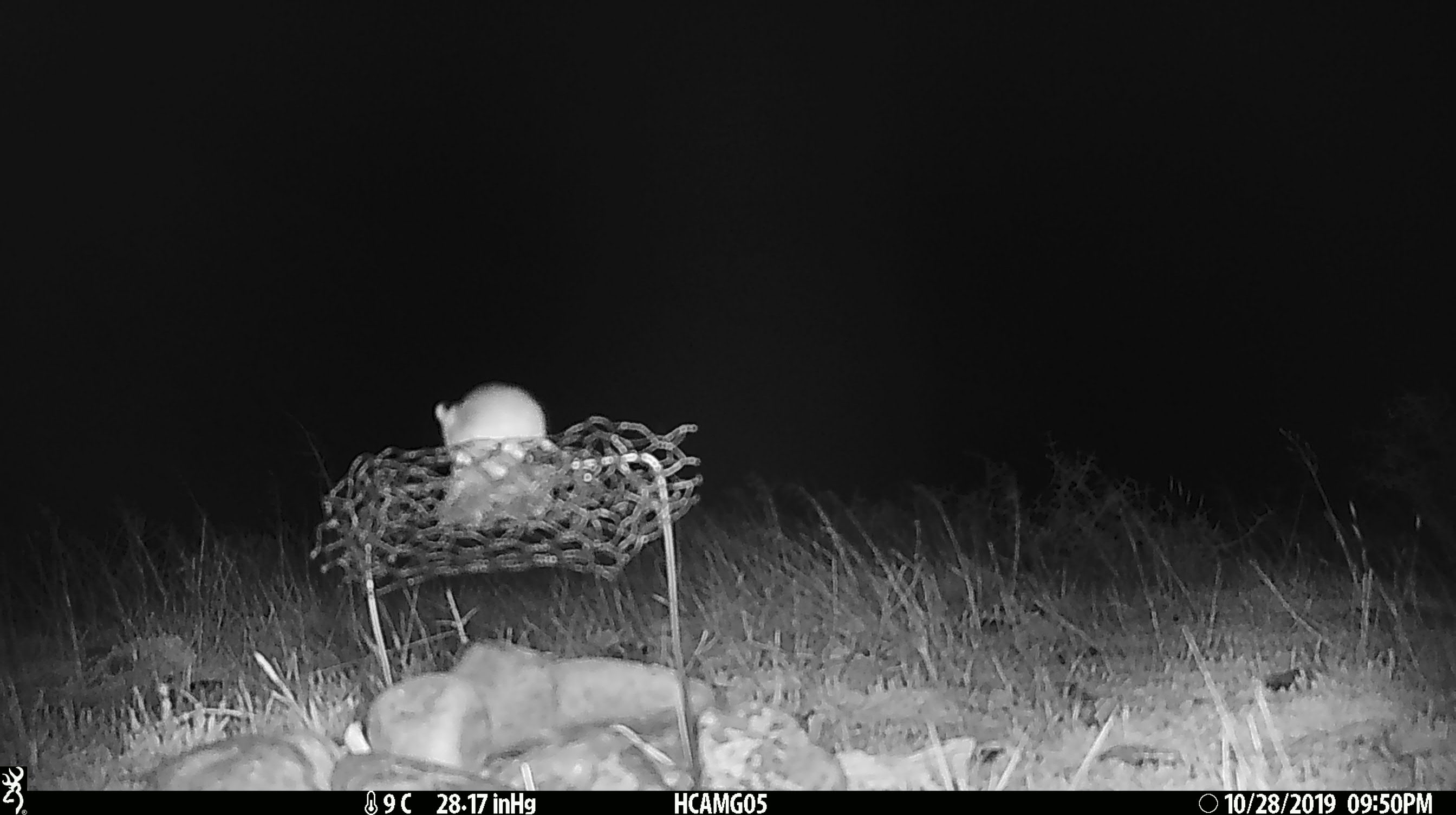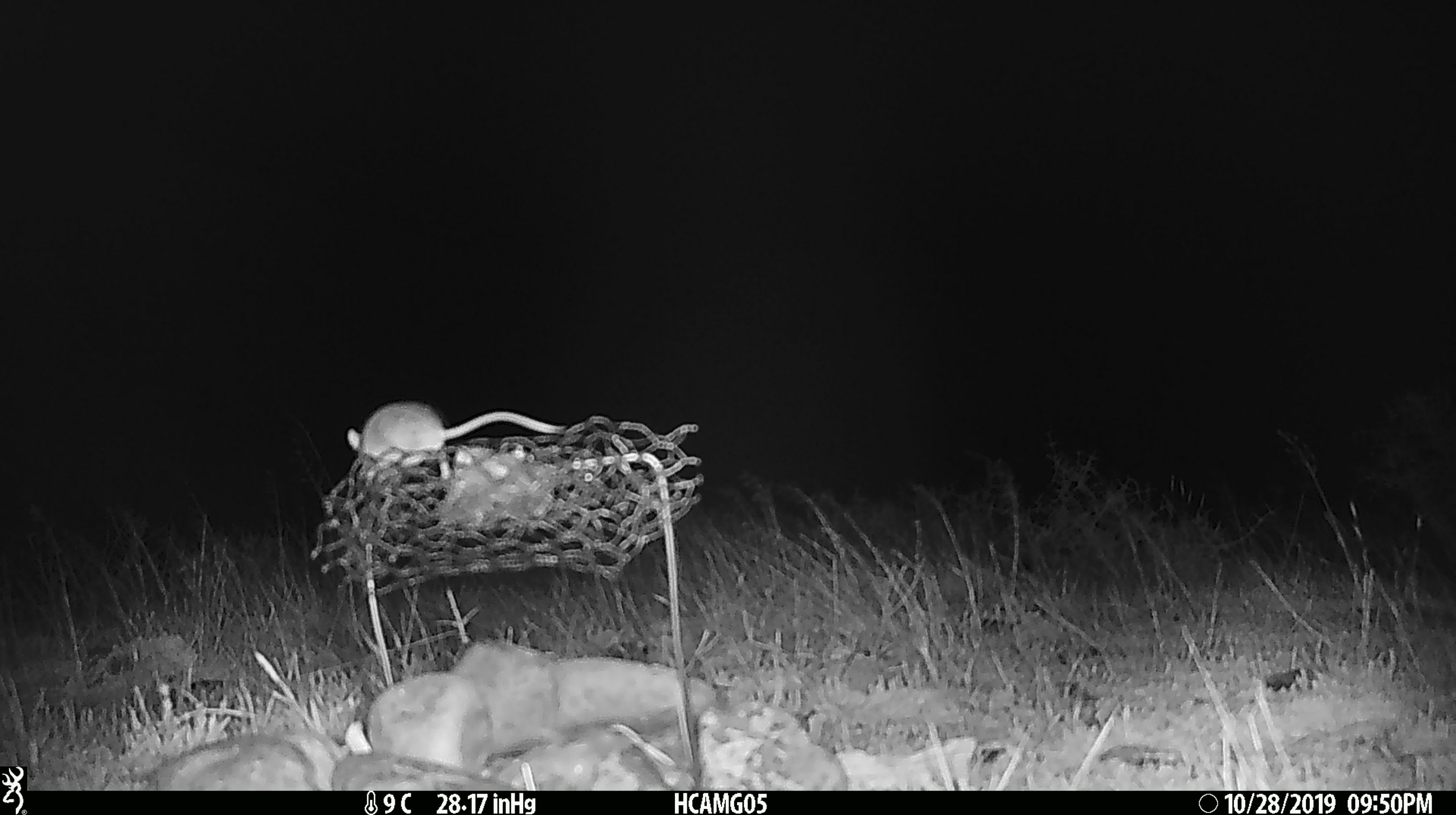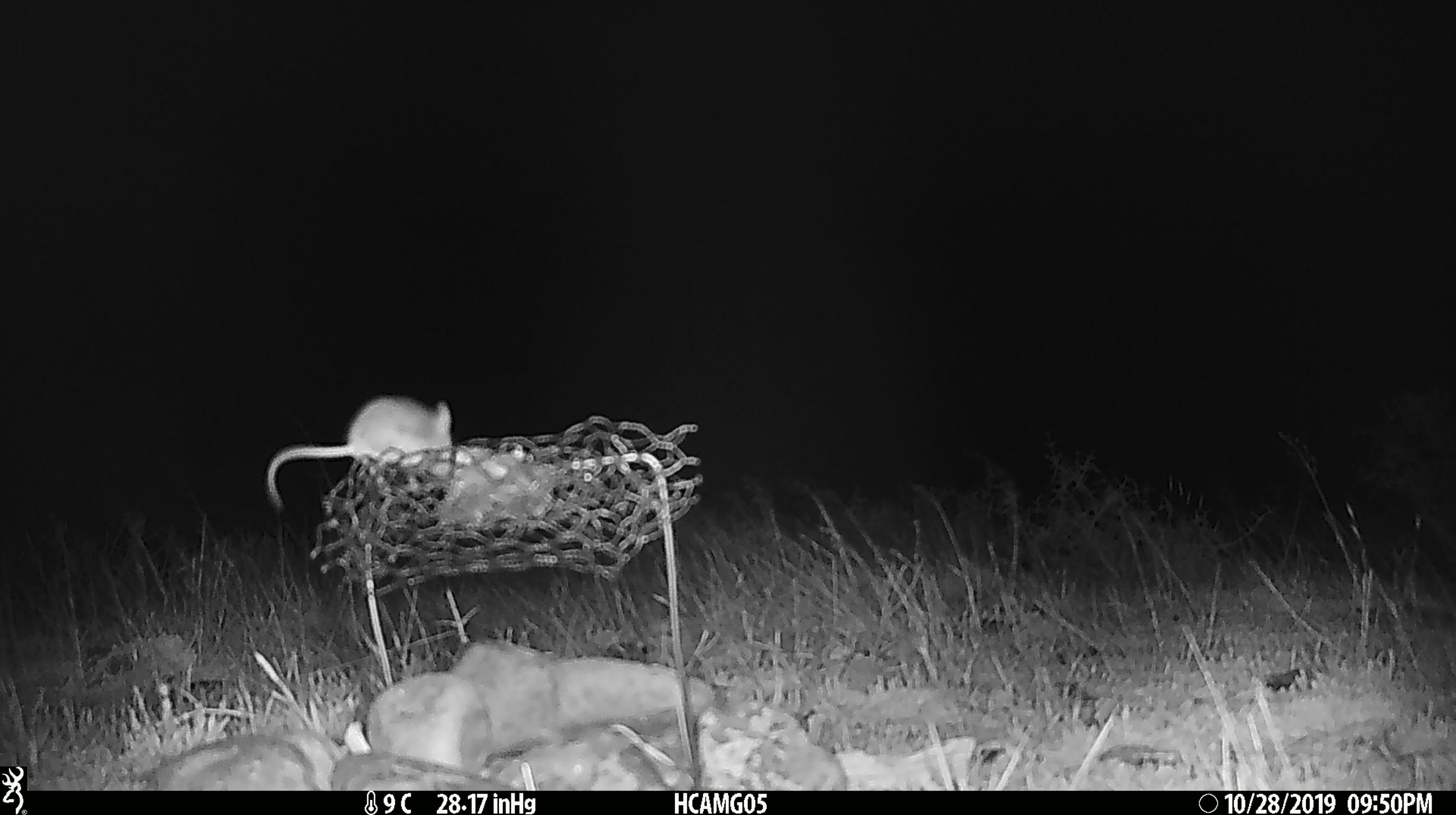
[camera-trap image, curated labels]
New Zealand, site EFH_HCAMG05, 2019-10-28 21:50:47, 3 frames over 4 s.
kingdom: Animalia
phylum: Chordata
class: Mammalia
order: Rodentia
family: Muridae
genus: Mus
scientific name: Mus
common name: mouse